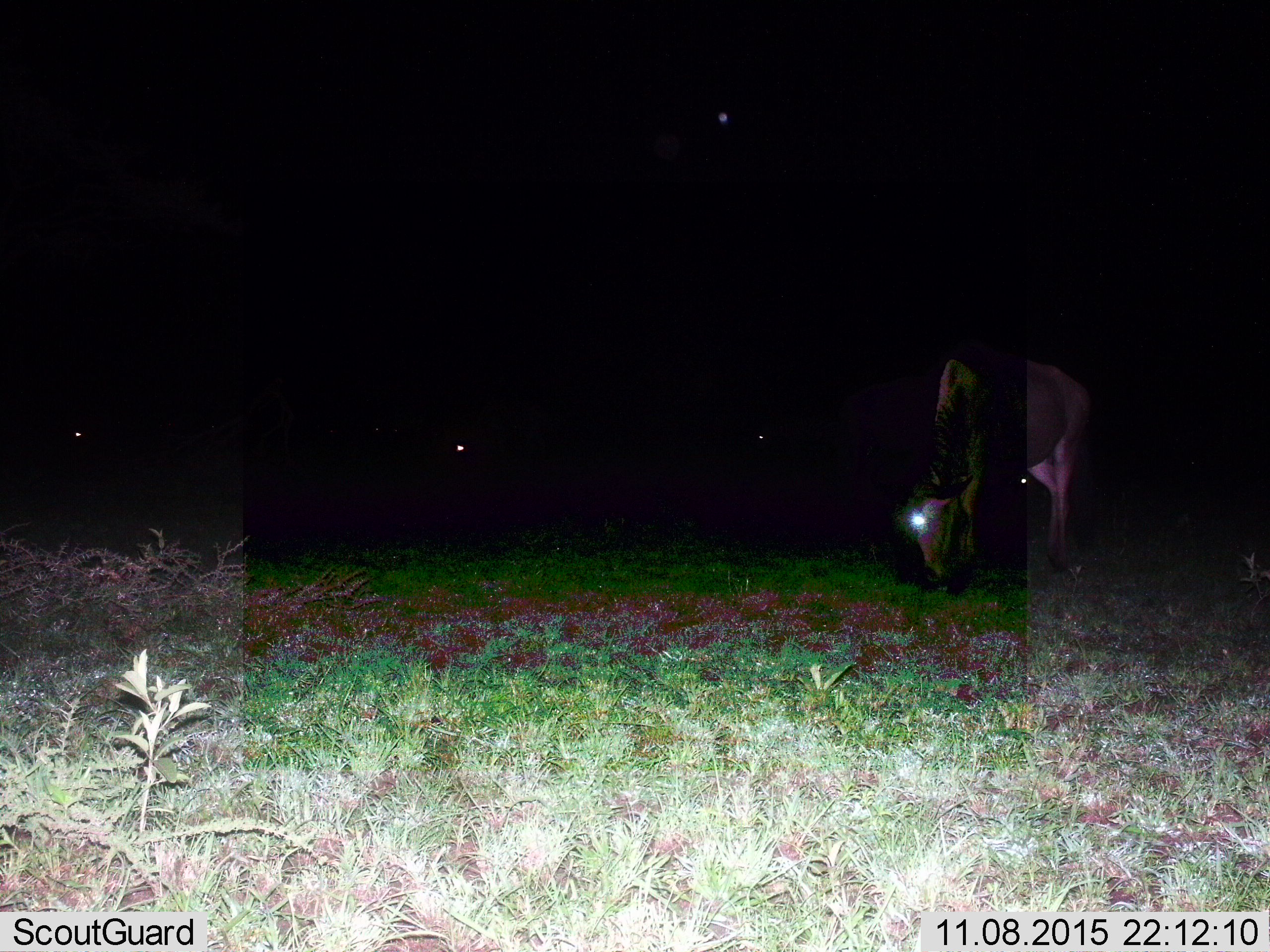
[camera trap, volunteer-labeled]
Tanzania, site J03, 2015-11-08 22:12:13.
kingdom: Animalia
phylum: Chordata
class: Mammalia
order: Artiodactyla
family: Bovidae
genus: Connochaetes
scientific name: Connochaetes taurinus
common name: blue wildebeest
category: wildebeest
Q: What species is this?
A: Wildebeest (blue wildebeest) (Connochaetes taurinus).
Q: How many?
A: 1.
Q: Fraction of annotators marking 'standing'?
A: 0%.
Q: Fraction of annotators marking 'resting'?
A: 0%.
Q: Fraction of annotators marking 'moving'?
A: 0%.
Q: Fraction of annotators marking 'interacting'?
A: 0%.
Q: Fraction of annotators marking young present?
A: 0%.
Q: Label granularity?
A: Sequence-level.